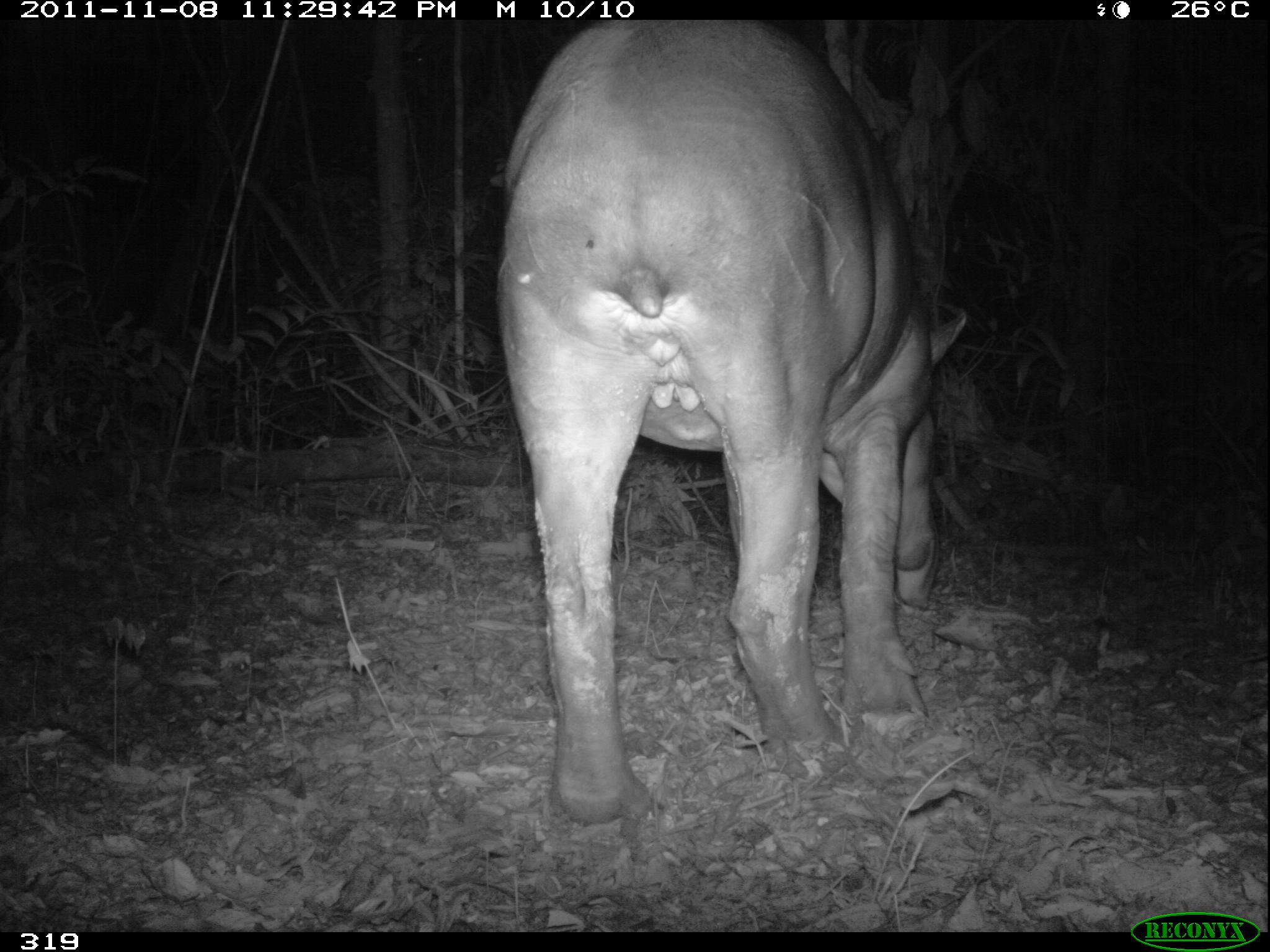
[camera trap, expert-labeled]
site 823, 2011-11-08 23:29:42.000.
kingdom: Animalia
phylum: Chordata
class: Mammalia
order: Perissodactyla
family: Tapiridae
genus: Tapirus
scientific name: Tapirus terrestris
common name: south american tapir